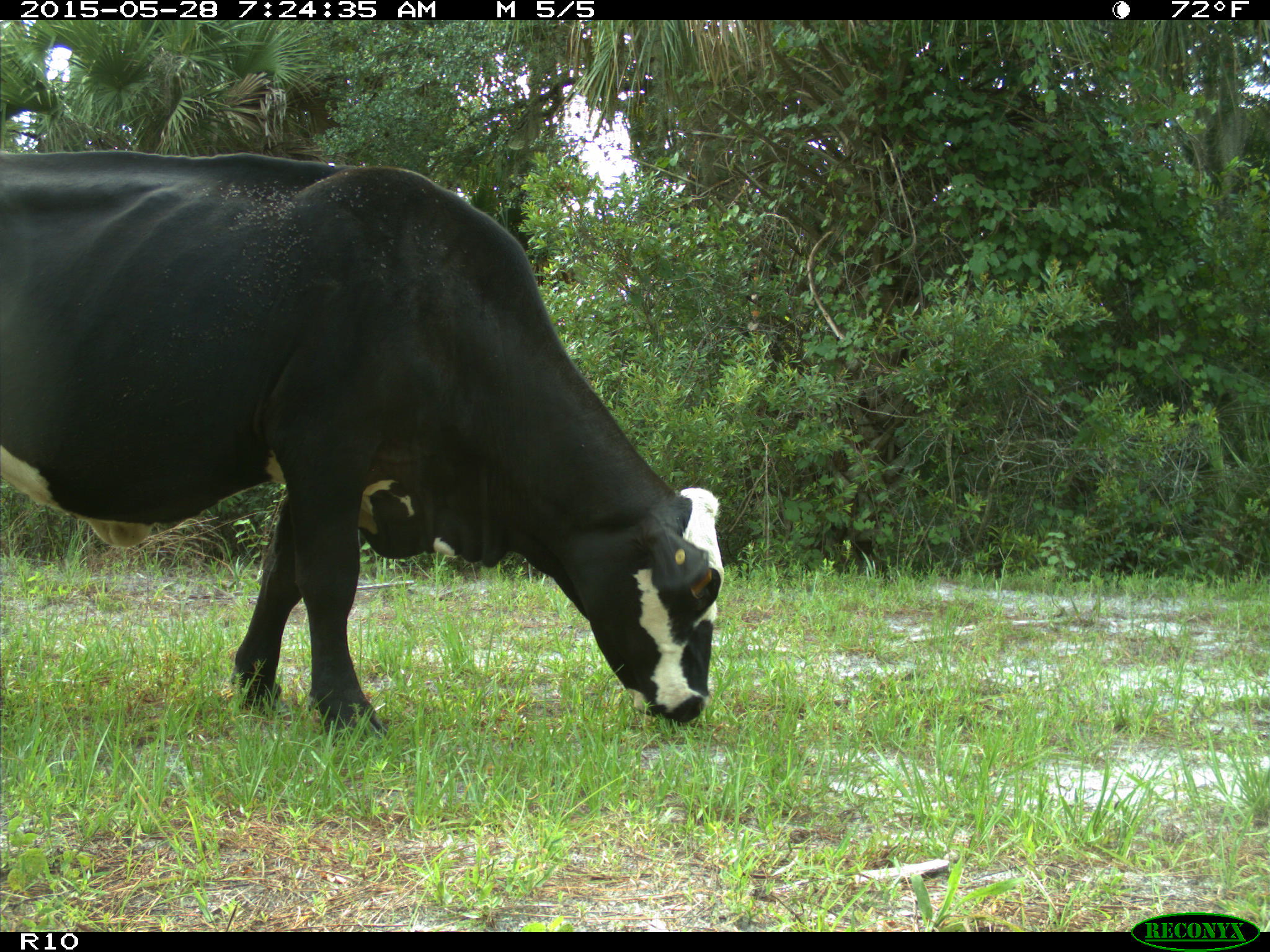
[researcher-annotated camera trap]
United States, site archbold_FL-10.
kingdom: Animalia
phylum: Chordata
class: Mammalia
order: Artiodactyla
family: Bovidae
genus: Bos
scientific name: Bos taurus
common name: domestic cow